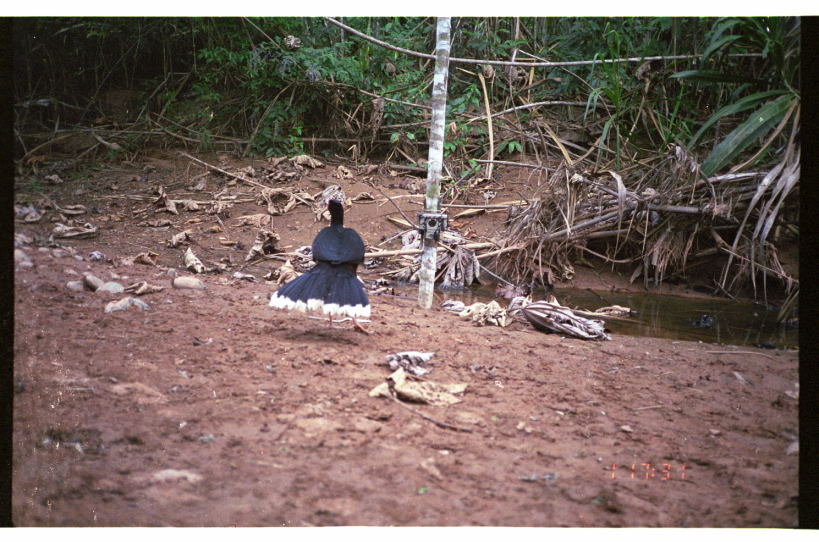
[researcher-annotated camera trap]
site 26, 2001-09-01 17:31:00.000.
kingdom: Animalia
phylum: Chordata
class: Aves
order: Galliformes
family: Cracidae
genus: Mitu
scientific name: Mitu tuberosum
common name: razor-billed curassow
Mitu tuberosum (razor-billed curassow).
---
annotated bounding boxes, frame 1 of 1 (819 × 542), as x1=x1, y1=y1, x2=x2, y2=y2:
mitu tuberosum: x1=267, y1=197, x2=375, y2=336